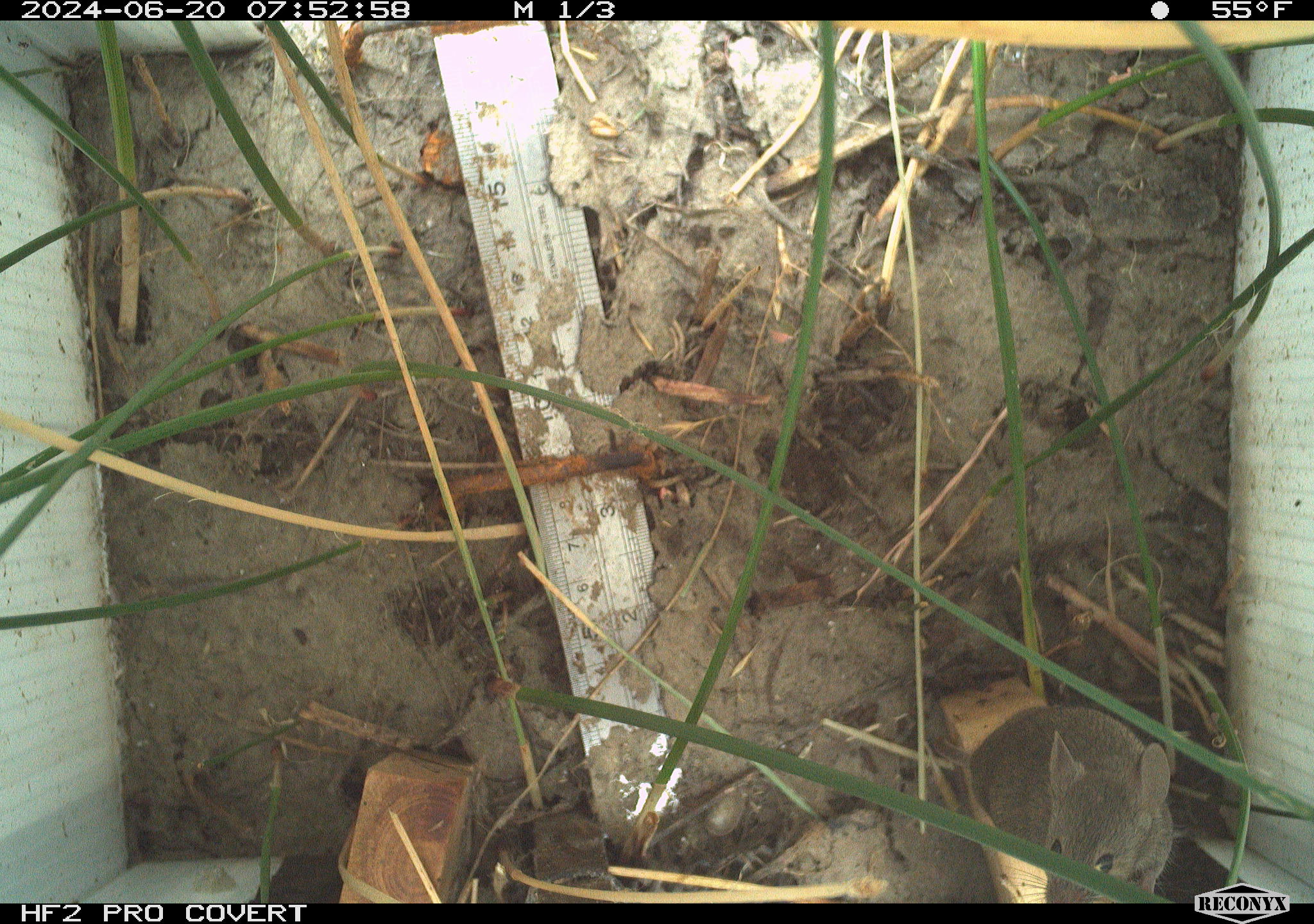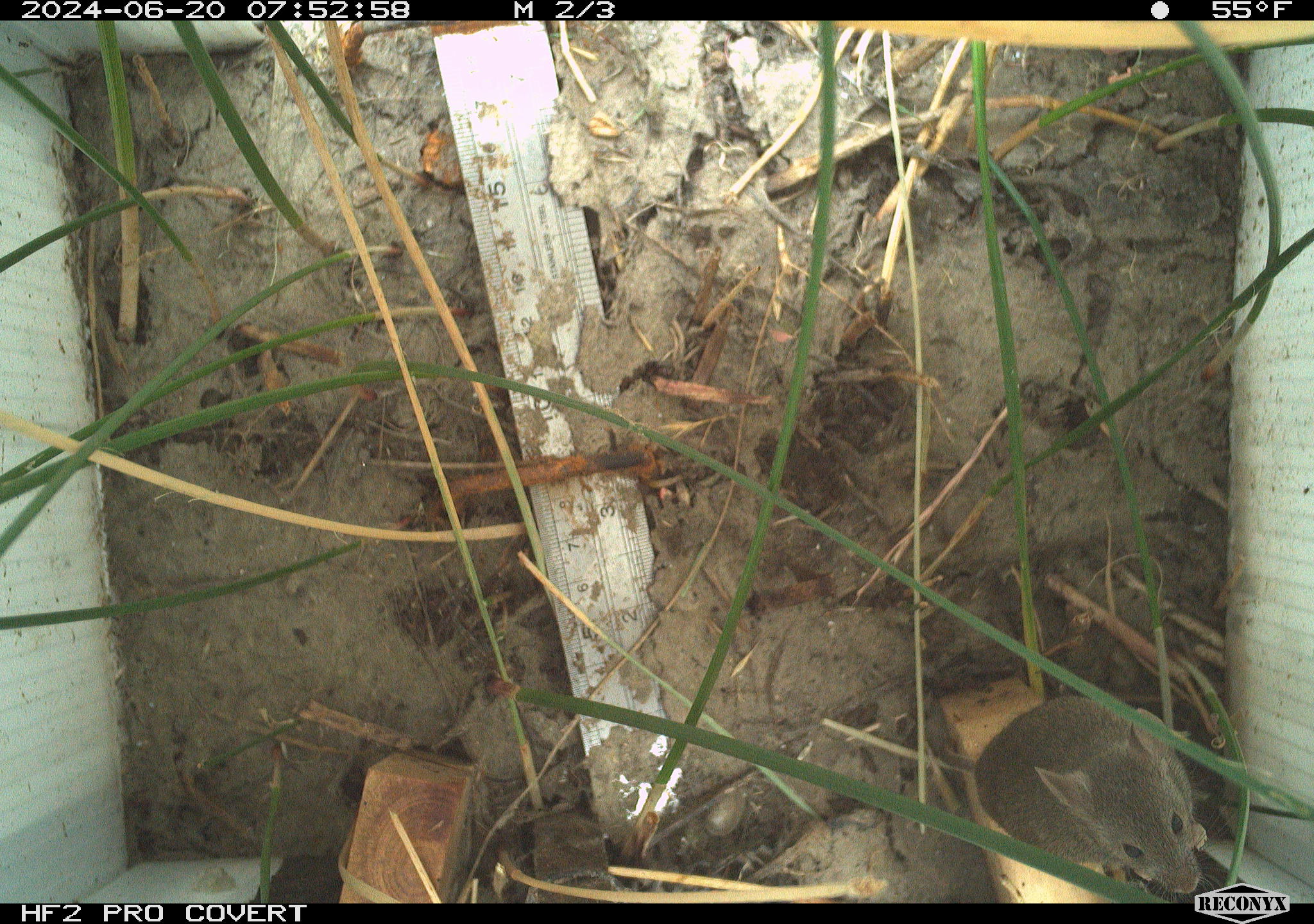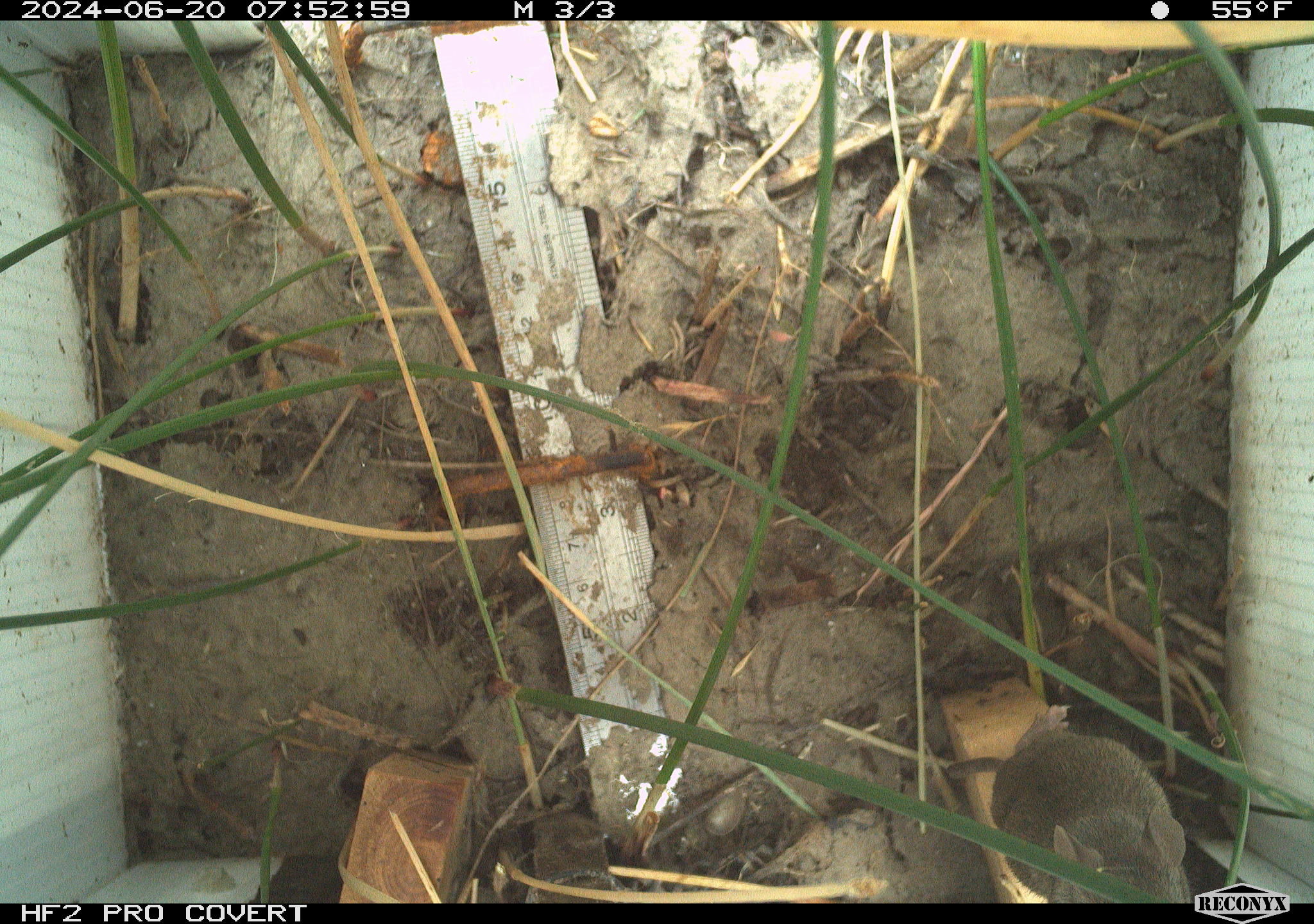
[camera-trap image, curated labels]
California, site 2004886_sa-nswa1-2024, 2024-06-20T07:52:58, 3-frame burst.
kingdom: Animalia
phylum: Chordata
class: Mammalia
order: Rodentia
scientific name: Rodentia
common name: rodent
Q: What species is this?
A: Rodent (Rodentia).